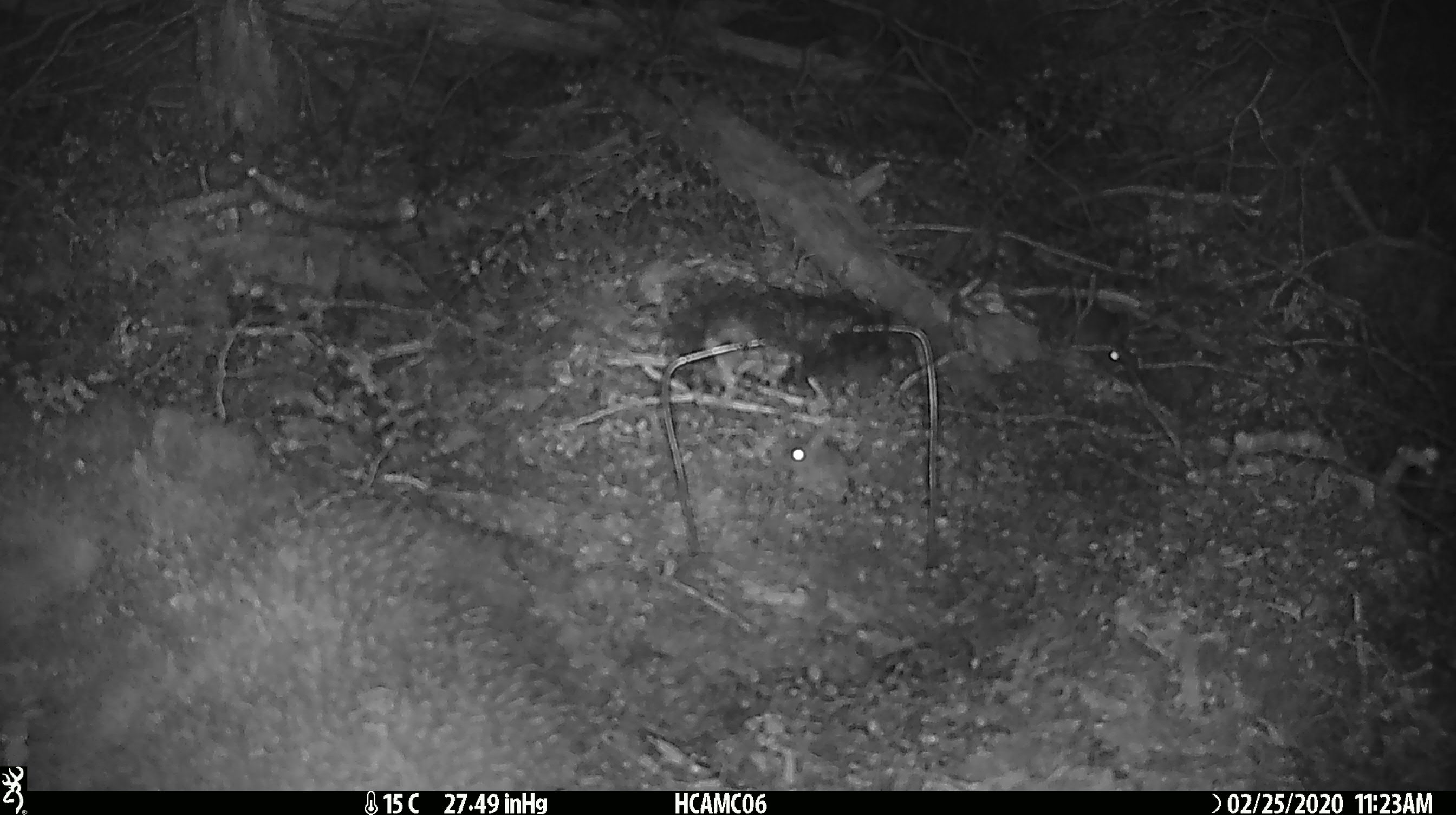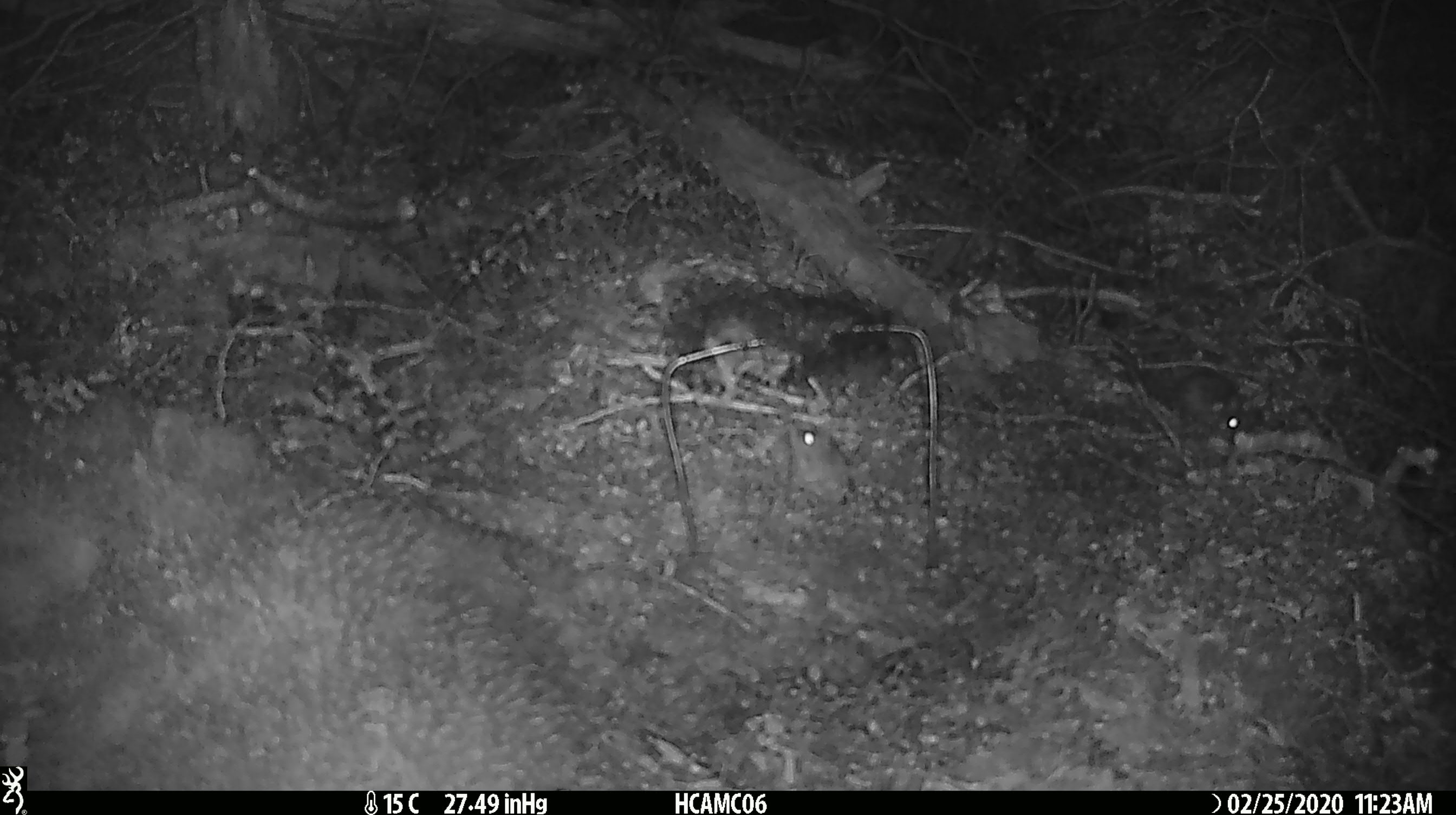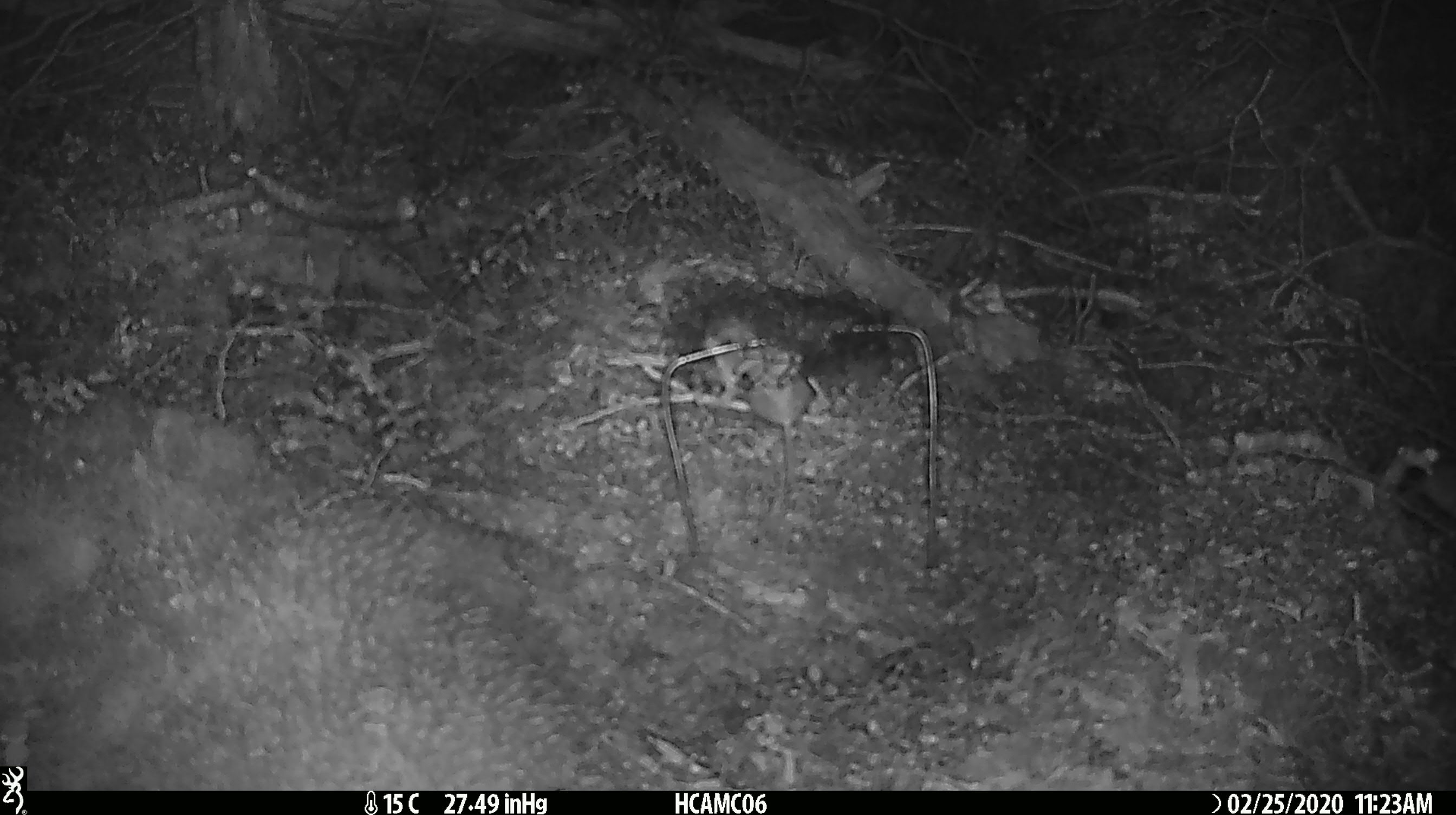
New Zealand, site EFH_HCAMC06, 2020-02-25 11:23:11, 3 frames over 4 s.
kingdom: Animalia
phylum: Chordata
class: Mammalia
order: Rodentia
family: Muridae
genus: Mus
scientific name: Mus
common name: mouse